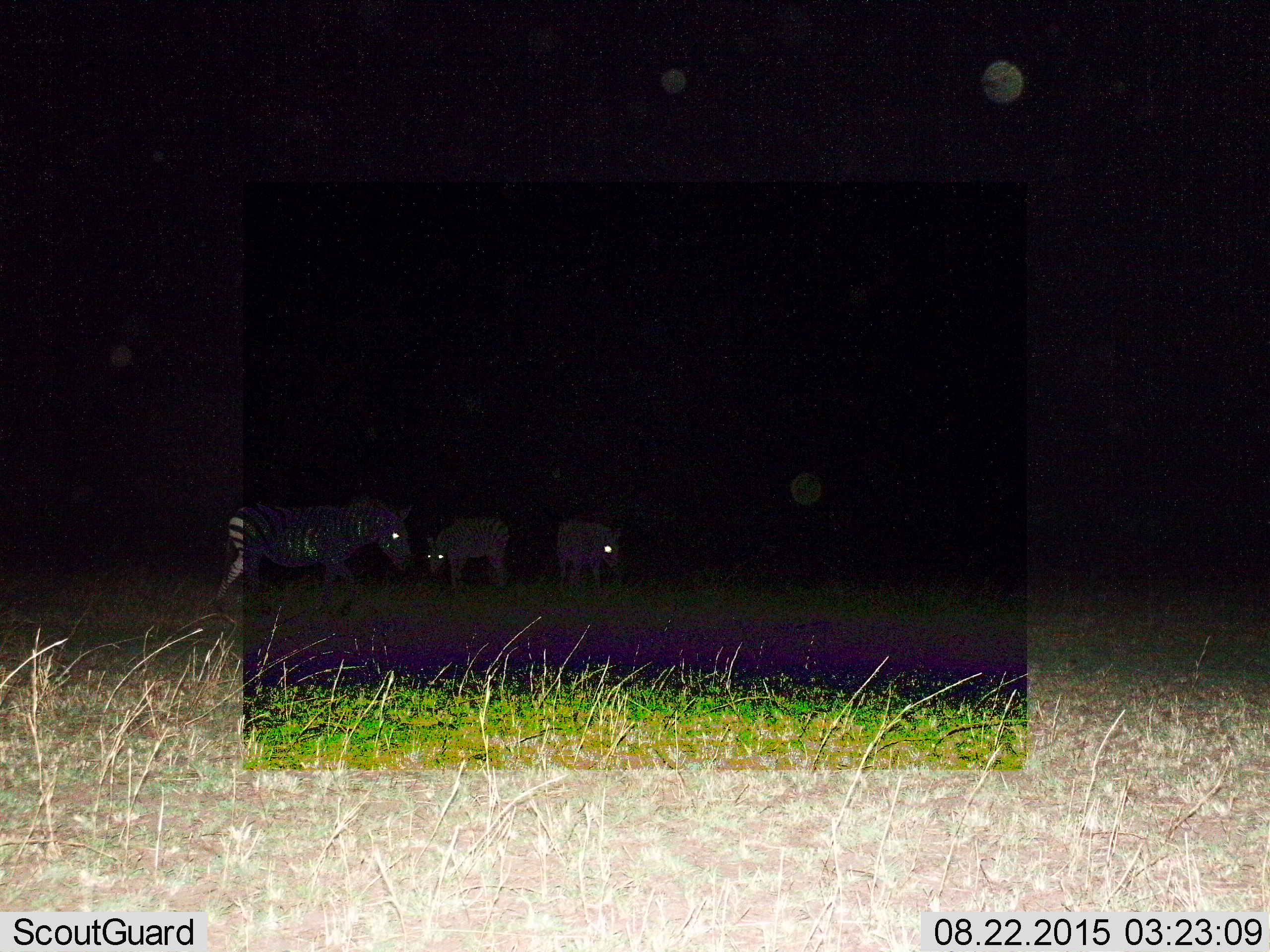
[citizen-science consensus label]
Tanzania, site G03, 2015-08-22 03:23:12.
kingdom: Animalia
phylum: Chordata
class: Mammalia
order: Perissodactyla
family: Equidae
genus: Equus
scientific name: Equus quagga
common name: plains zebra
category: zebra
Zebra (plains zebra) (Equus quagga), count 3. Behavior (volunteer vote fractions): standing 74%, resting 0%, moving 37%, interacting 0%. Young present (vote fraction): 16%. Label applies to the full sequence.